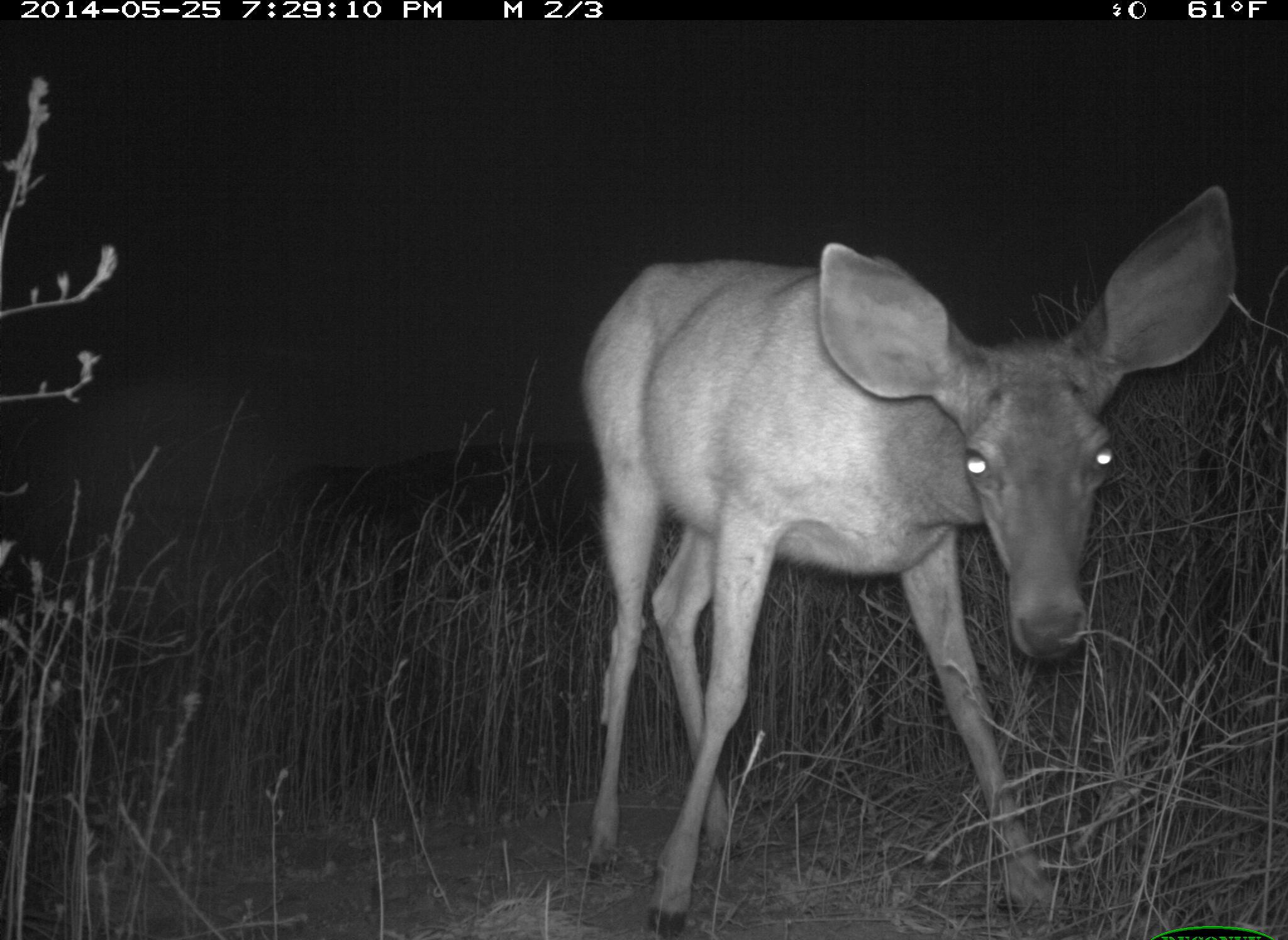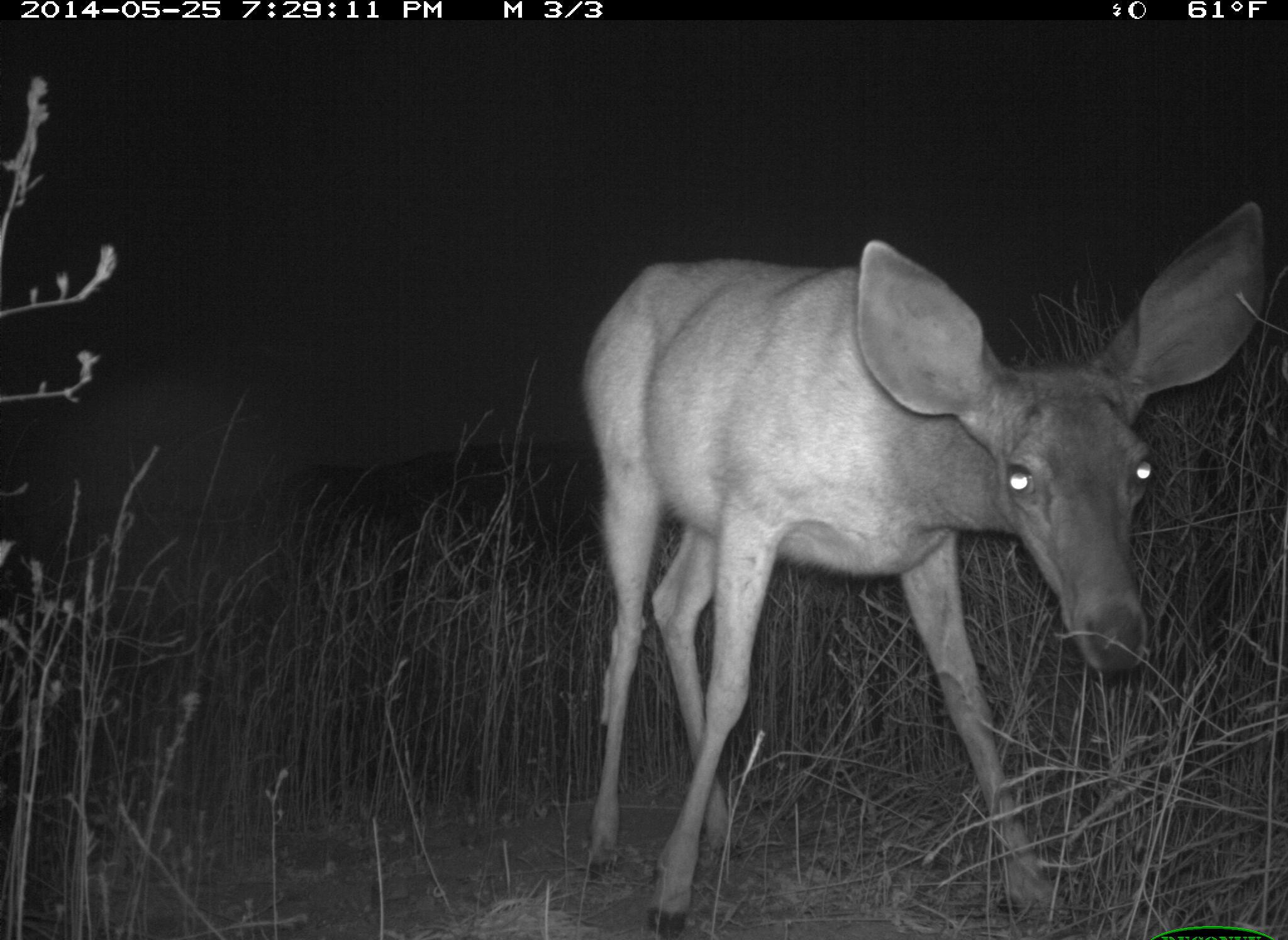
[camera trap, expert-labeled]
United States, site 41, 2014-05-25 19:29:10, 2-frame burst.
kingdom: Animalia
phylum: Chordata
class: Mammalia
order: Artiodactyla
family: Cervidae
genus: Odocoileus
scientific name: Odocoileus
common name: deer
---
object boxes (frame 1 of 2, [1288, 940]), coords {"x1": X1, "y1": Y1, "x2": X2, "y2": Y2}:
deer: {"x1": 578, "y1": 186, "x2": 1238, "y2": 940}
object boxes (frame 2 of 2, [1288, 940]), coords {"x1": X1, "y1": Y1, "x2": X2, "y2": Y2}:
deer: {"x1": 579, "y1": 200, "x2": 1268, "y2": 937}